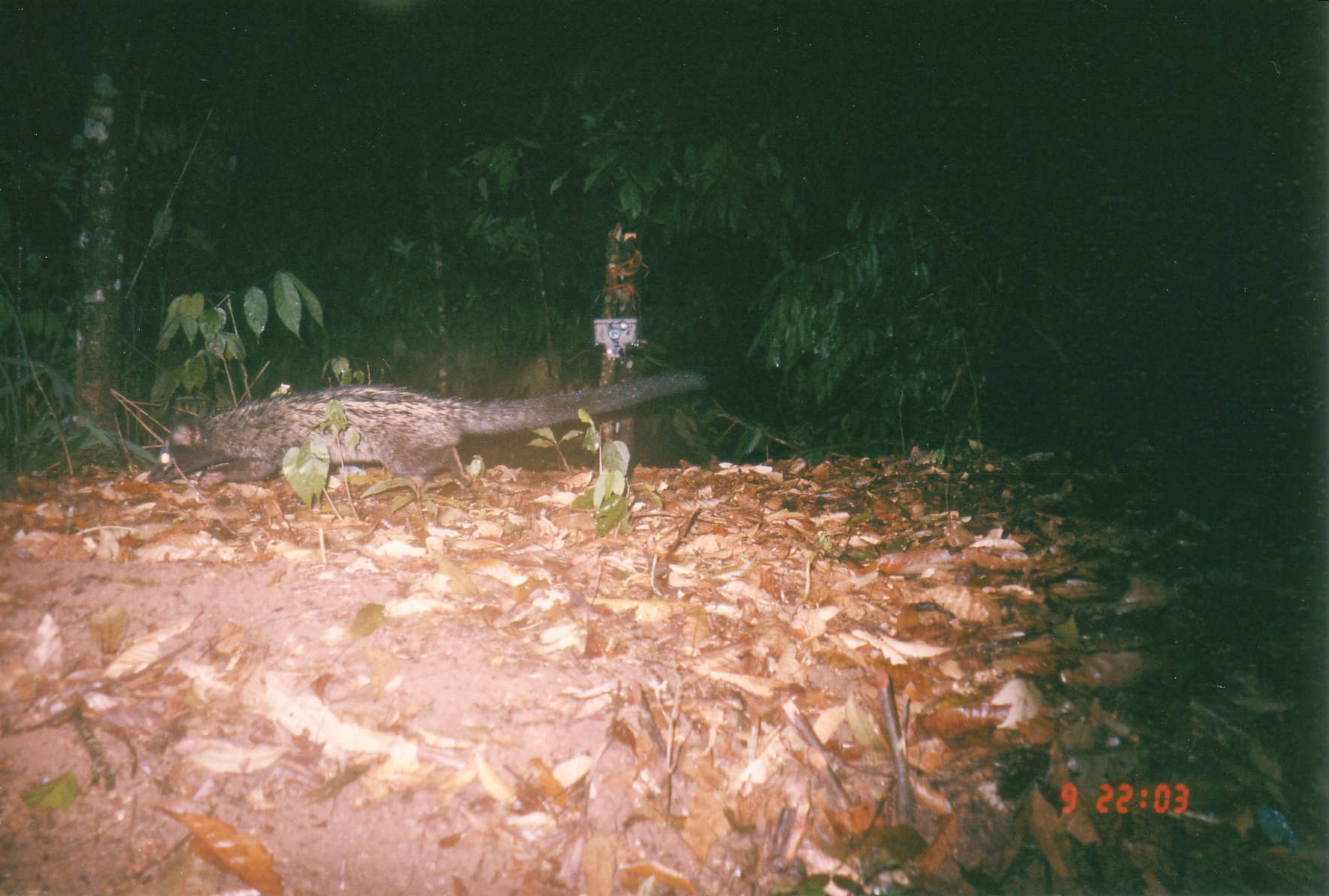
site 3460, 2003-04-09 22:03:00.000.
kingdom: Animalia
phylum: Chordata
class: Mammalia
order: Carnivora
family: Viverridae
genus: Paradoxurus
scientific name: Paradoxurus hermaphroditus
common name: asian palm civet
Paradoxurus hermaphroditus (asian palm civet), count 1.